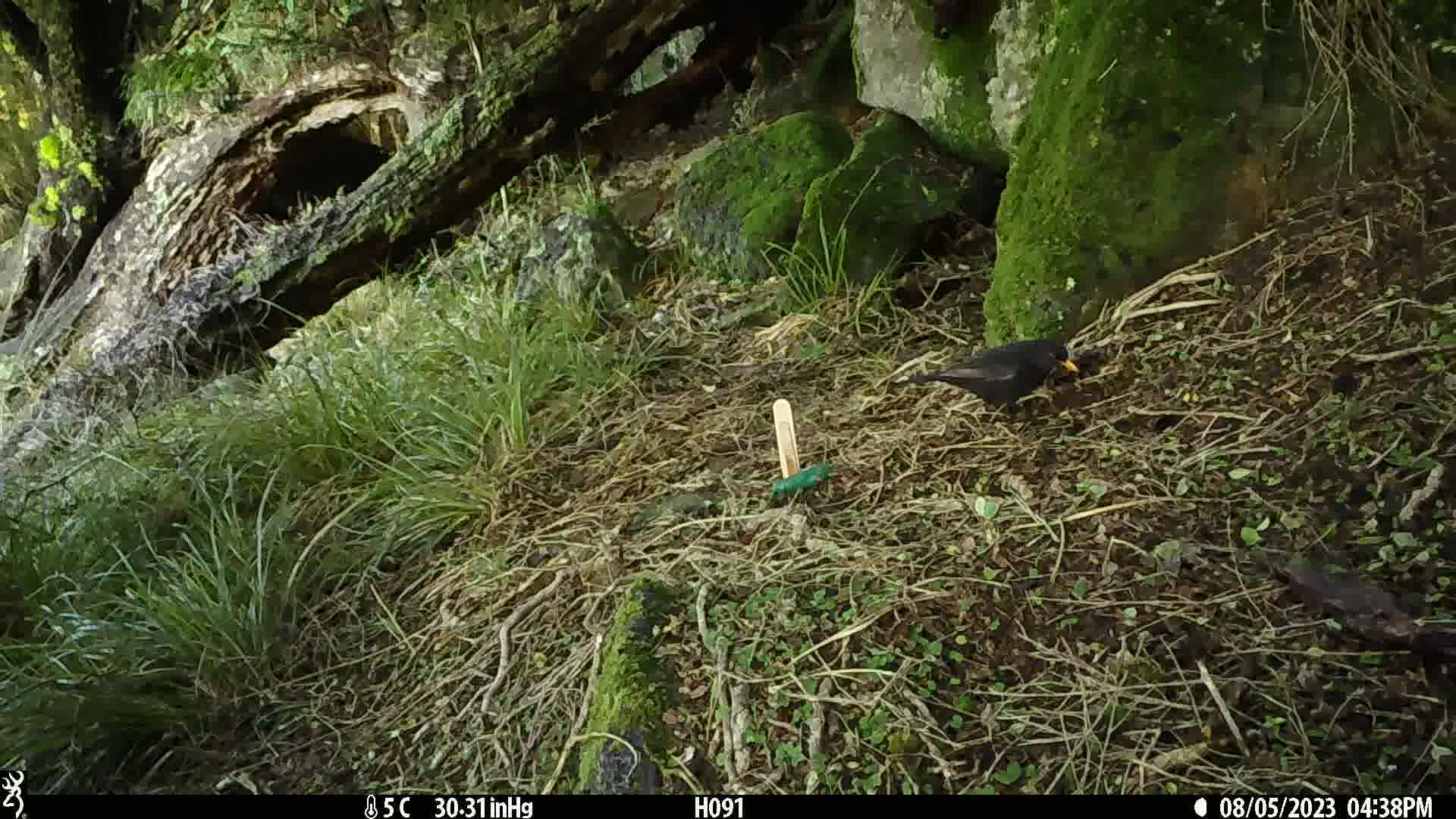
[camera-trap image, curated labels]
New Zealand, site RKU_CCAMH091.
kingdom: Animalia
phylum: Chordata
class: Aves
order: Passeriformes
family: Turdidae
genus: Turdus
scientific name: Turdus merula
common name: eurasian blackbird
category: blackbird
Blackbird (eurasian blackbird) (Turdus merula).